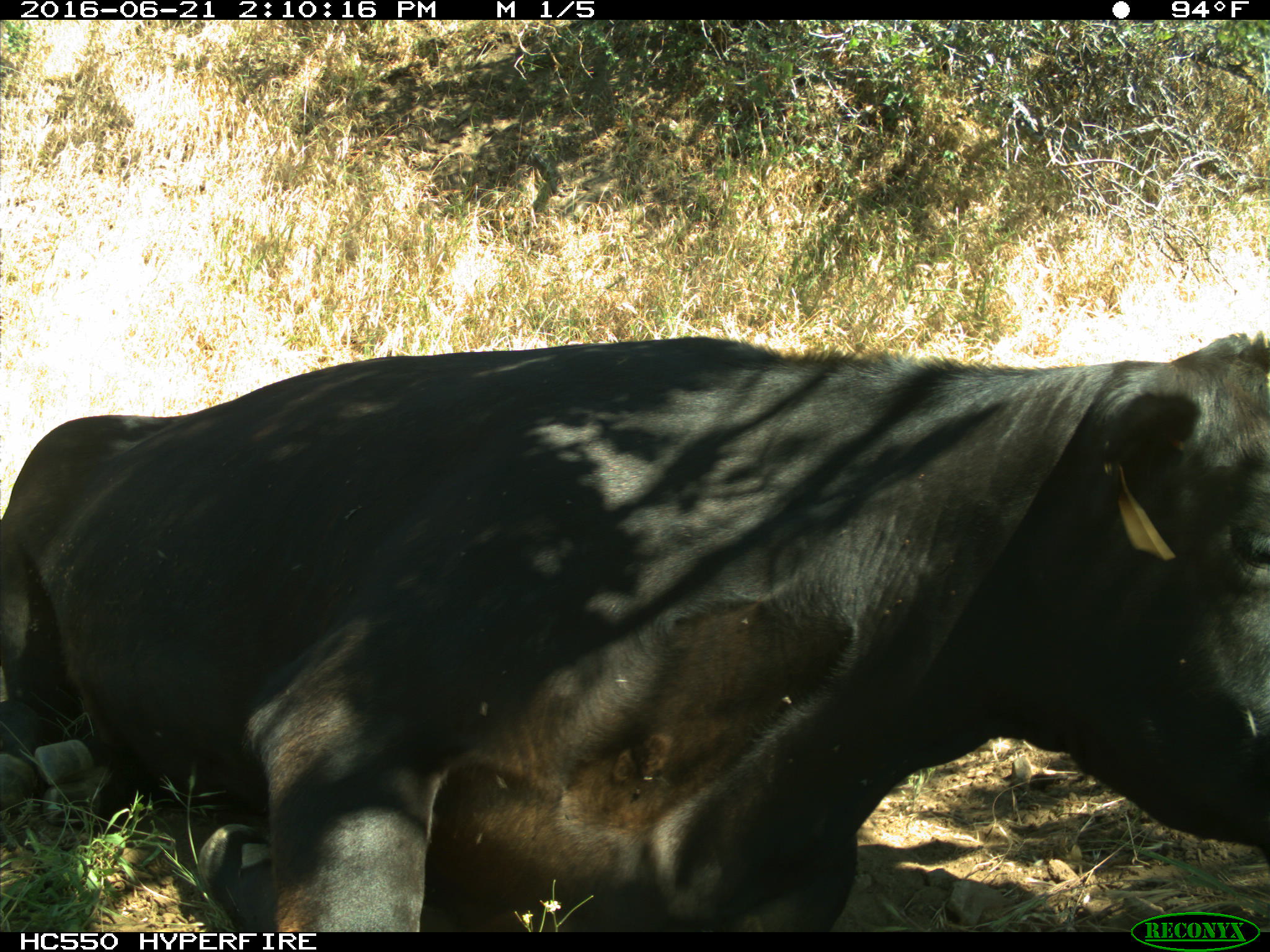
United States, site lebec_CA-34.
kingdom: Animalia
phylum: Chordata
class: Mammalia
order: Artiodactyla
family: Bovidae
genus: Bos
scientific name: Bos taurus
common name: domestic cow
Bos taurus (domestic cow).